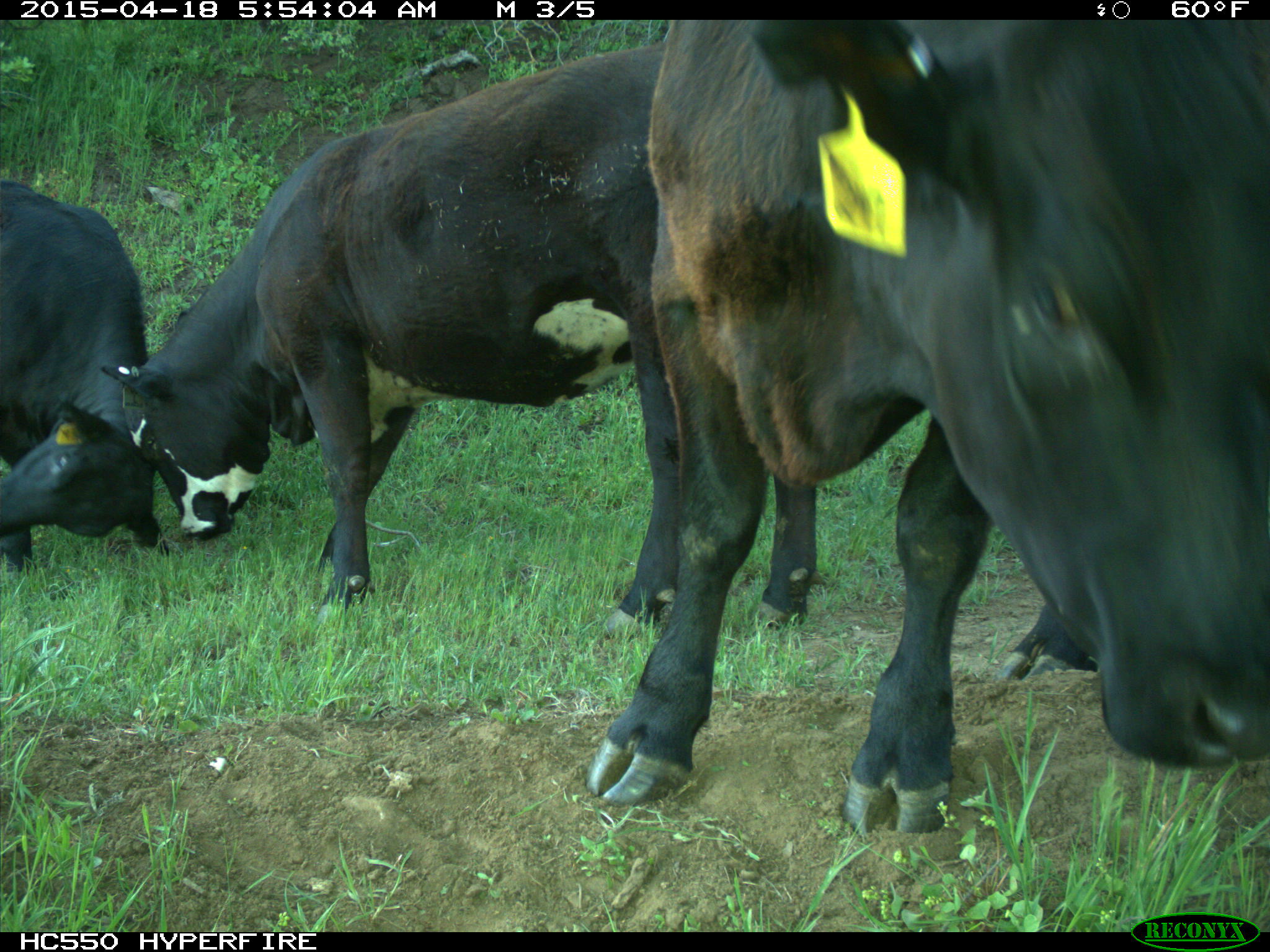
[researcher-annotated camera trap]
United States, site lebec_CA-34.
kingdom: Animalia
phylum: Chordata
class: Mammalia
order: Artiodactyla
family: Bovidae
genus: Bos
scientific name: Bos taurus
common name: domestic cow